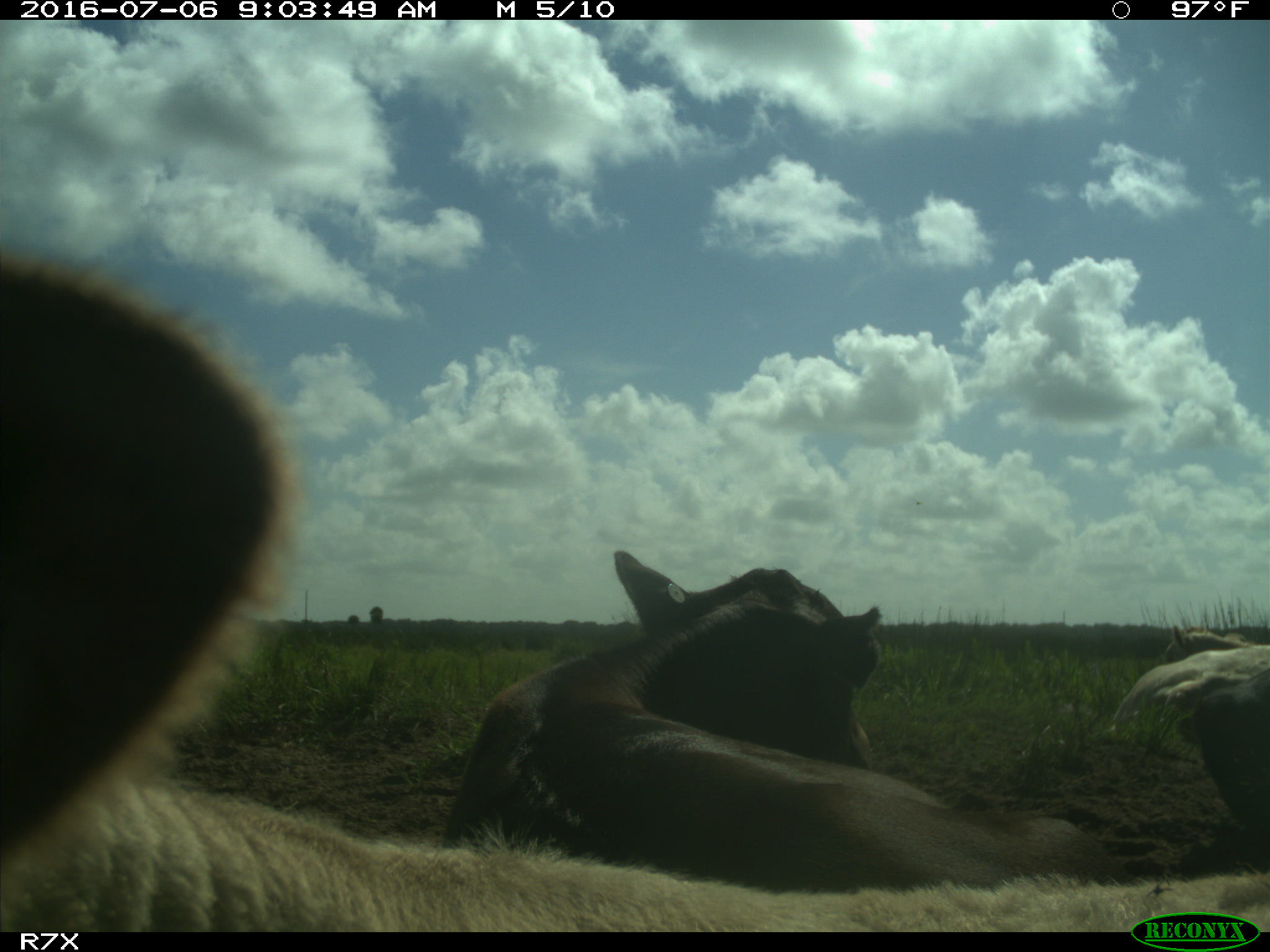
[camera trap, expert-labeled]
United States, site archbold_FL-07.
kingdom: Animalia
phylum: Chordata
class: Mammalia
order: Artiodactyla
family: Bovidae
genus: Bos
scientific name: Bos taurus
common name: domestic cow